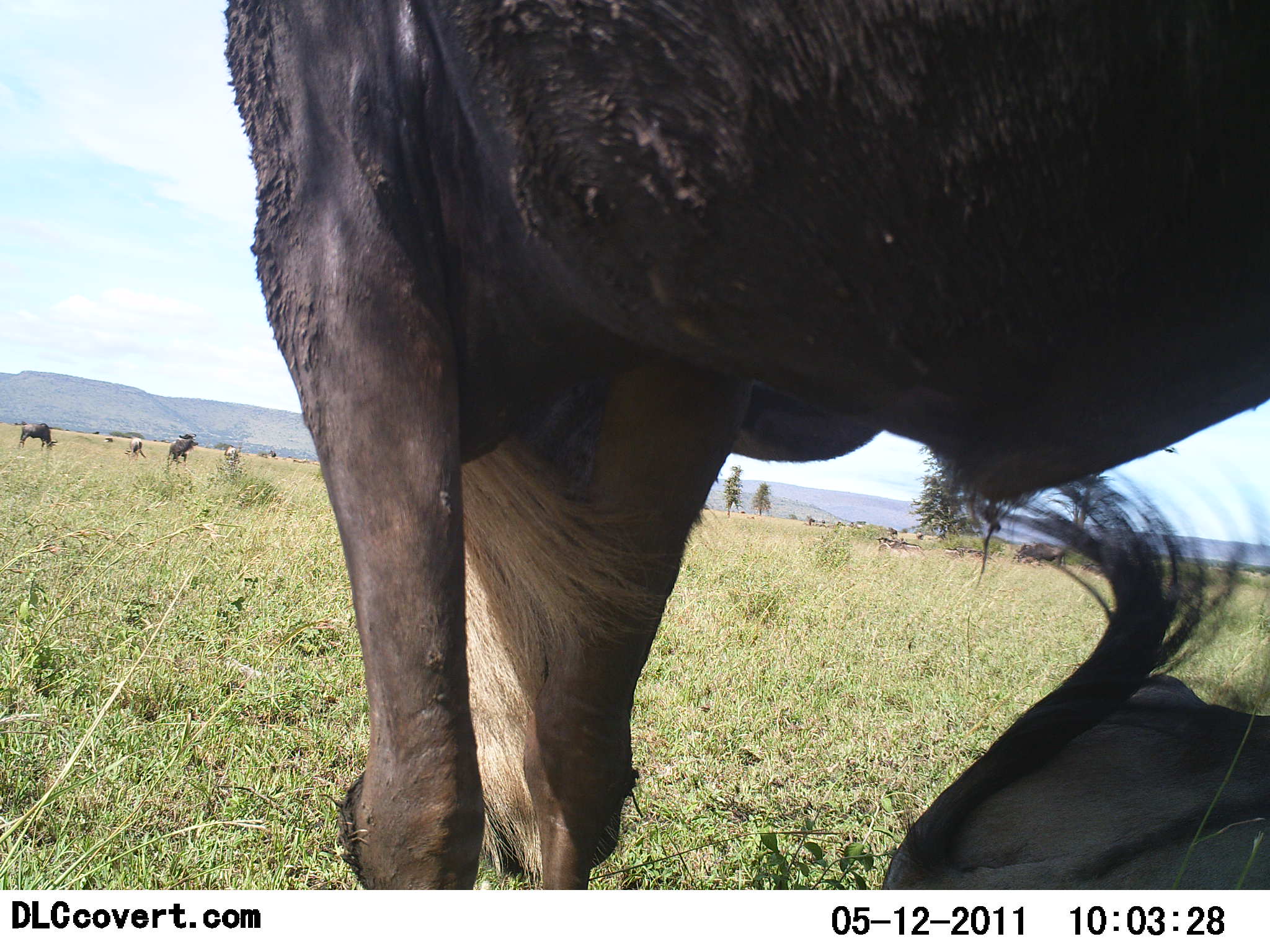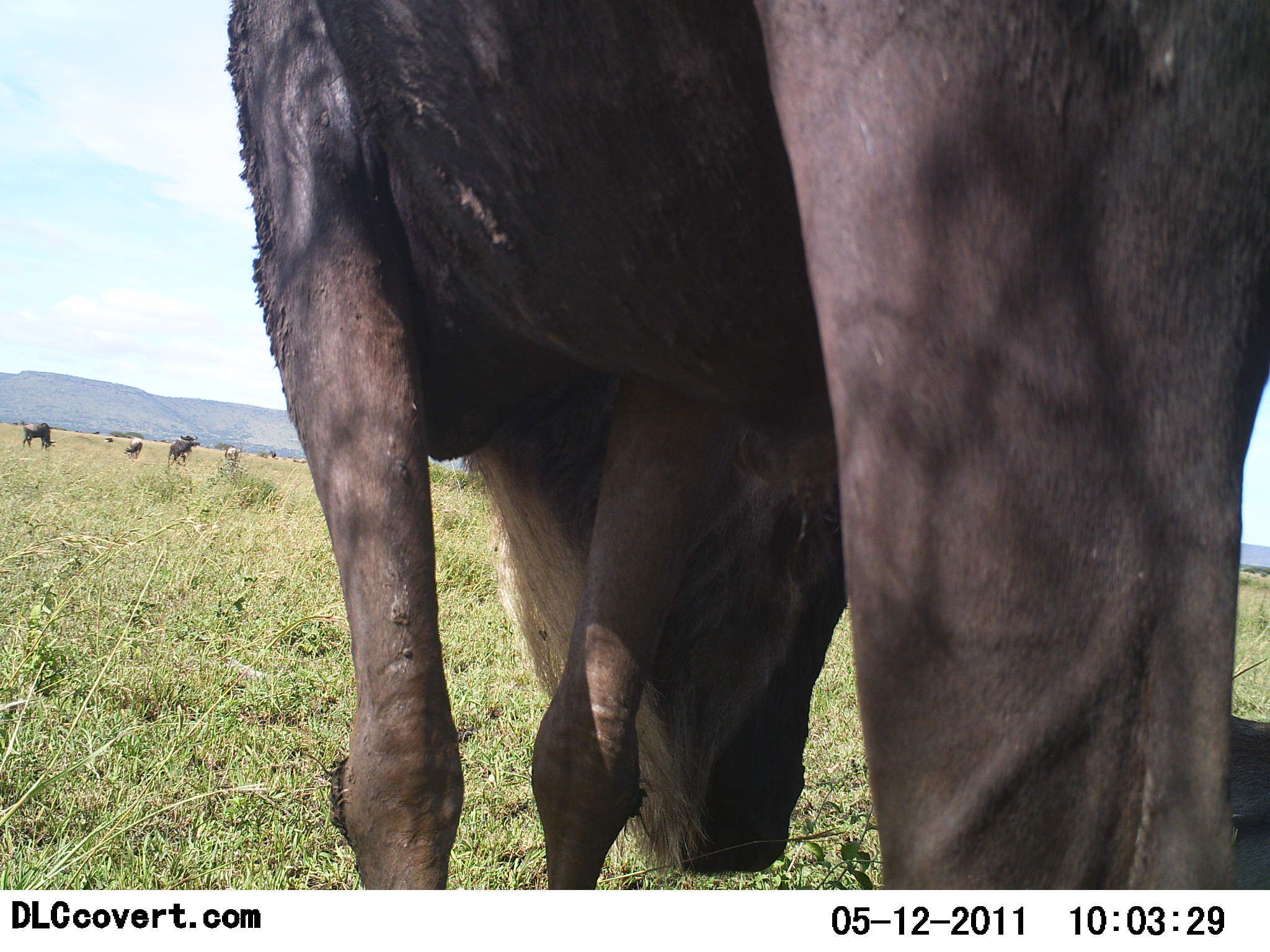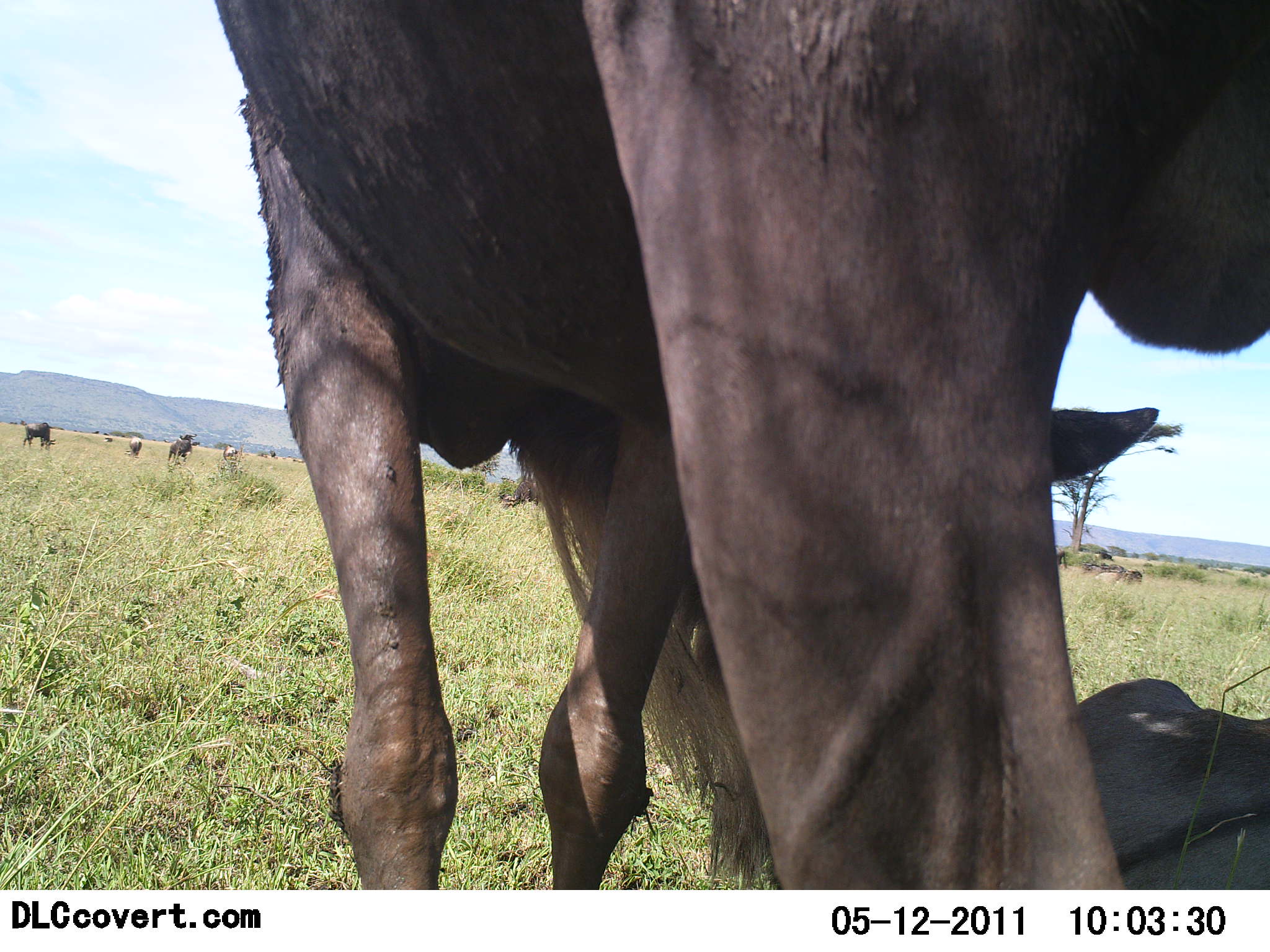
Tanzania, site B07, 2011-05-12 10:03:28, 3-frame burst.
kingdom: Animalia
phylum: Chordata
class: Mammalia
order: Artiodactyla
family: Bovidae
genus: Connochaetes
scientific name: Connochaetes taurinus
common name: blue wildebeest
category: wildebeest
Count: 2.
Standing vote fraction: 64%.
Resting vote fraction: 64%.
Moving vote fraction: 18%.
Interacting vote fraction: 27%.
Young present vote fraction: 0%.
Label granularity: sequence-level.